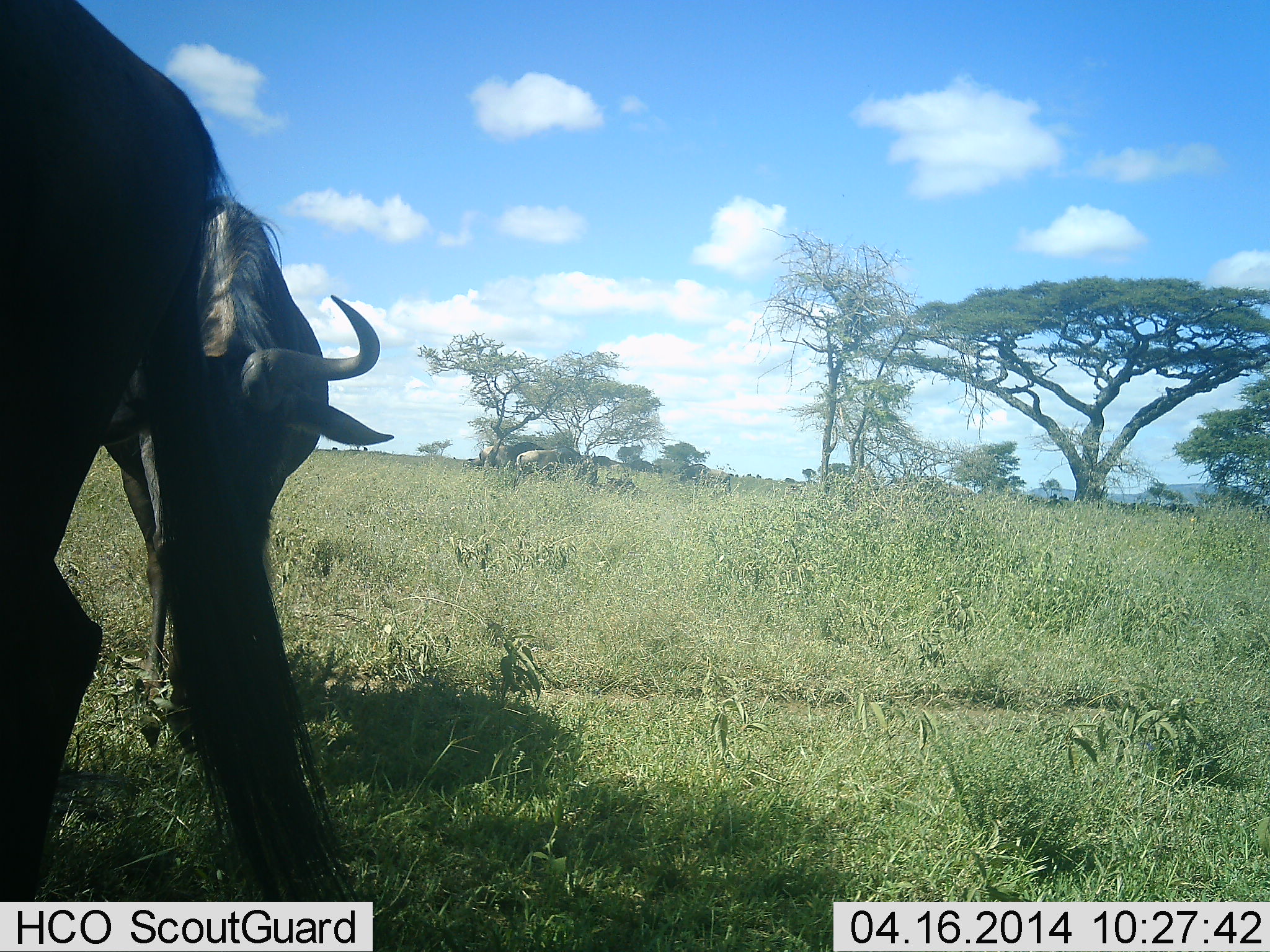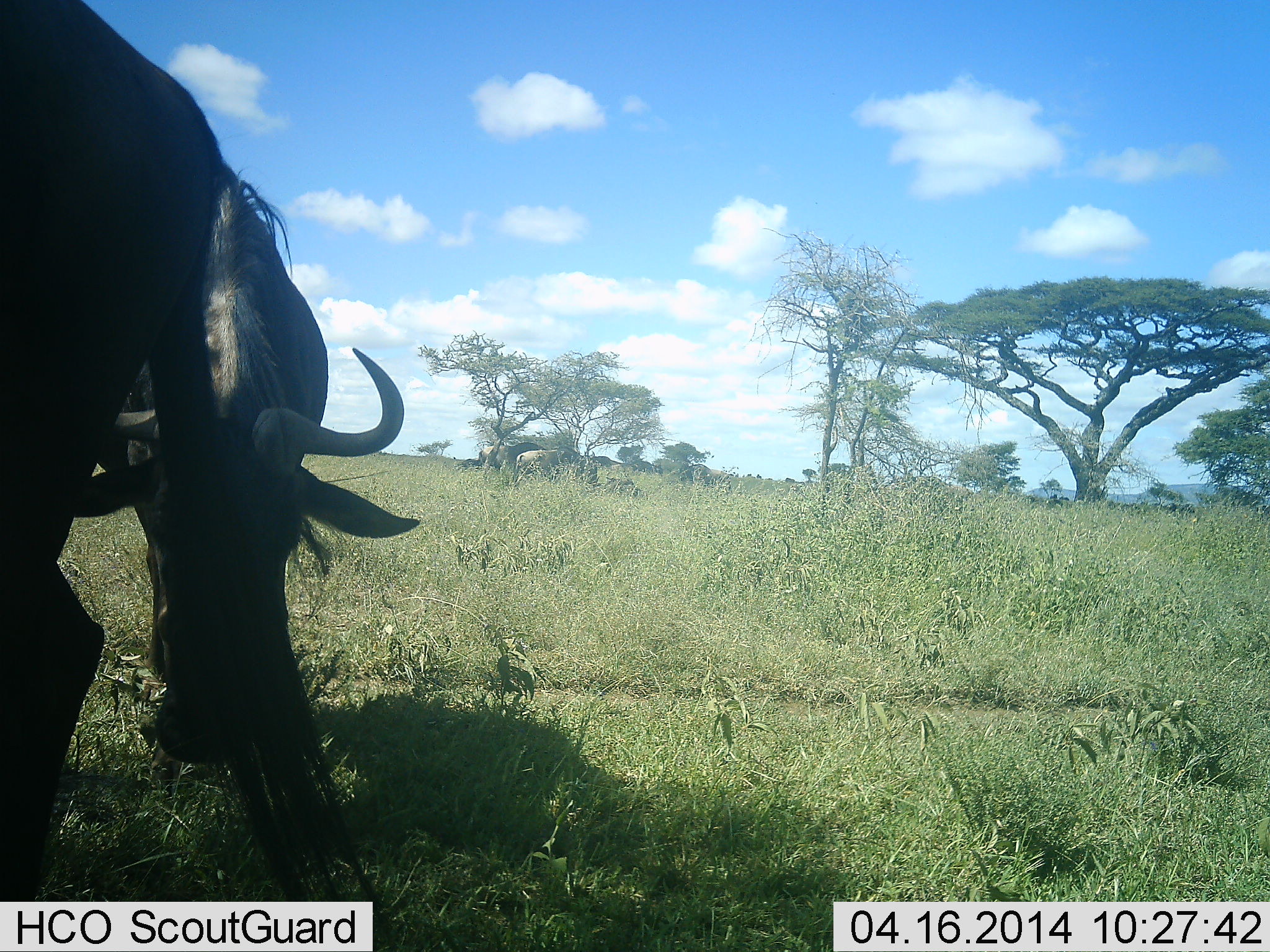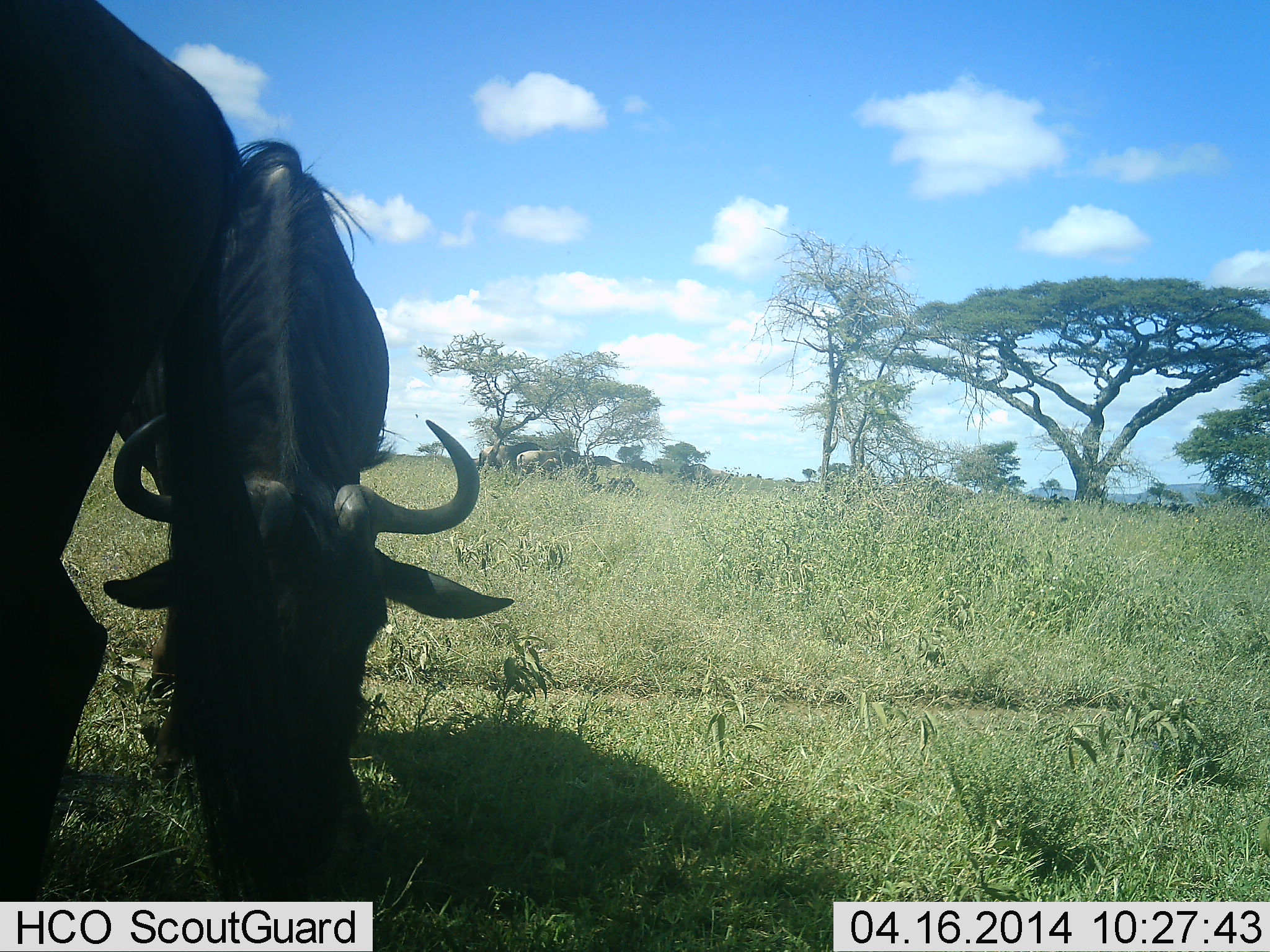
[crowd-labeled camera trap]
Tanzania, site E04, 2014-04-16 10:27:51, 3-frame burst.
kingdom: Animalia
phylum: Chordata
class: Mammalia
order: Artiodactyla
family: Bovidae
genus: Connochaetes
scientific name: Connochaetes taurinus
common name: blue wildebeest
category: wildebeest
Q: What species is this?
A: Wildebeest (blue wildebeest) (Connochaetes taurinus).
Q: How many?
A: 2.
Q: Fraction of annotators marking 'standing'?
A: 50%.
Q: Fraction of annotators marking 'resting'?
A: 10%.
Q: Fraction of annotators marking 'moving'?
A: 0%.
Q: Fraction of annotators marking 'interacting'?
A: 0%.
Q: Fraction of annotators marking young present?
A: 0%.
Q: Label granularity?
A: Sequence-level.